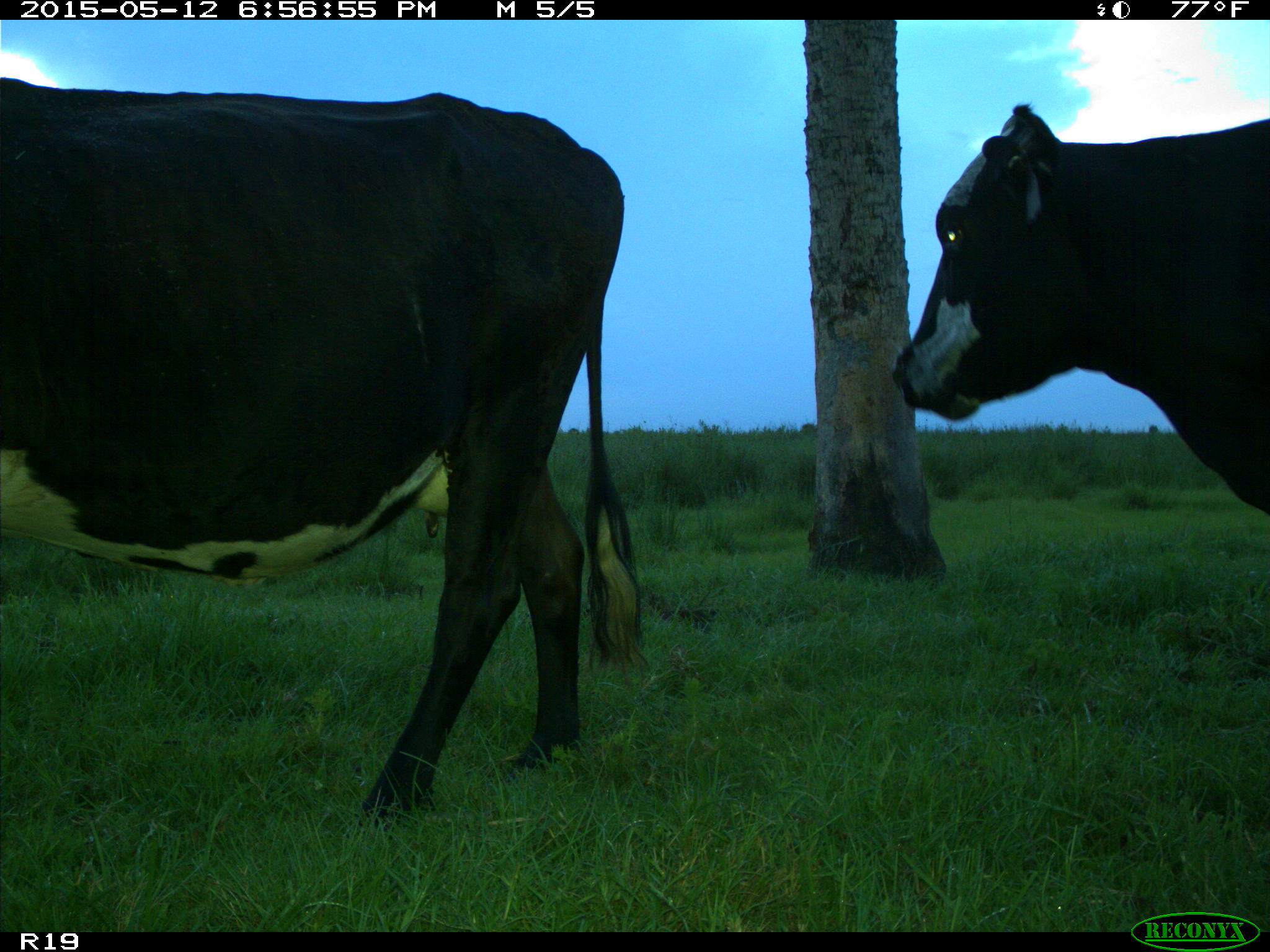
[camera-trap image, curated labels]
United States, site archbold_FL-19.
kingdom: Animalia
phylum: Chordata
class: Mammalia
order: Artiodactyla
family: Bovidae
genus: Bos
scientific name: Bos taurus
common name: domestic cow